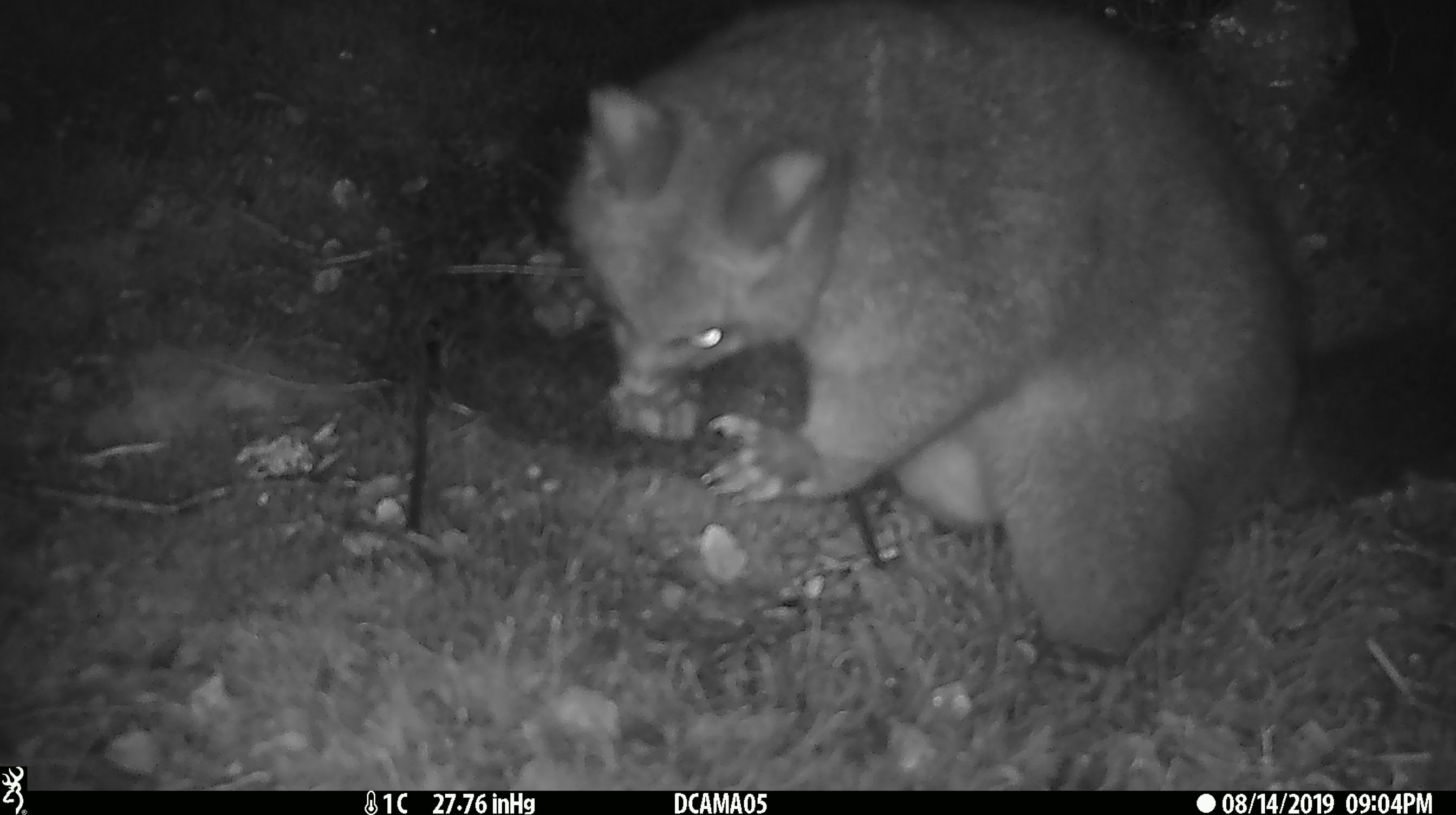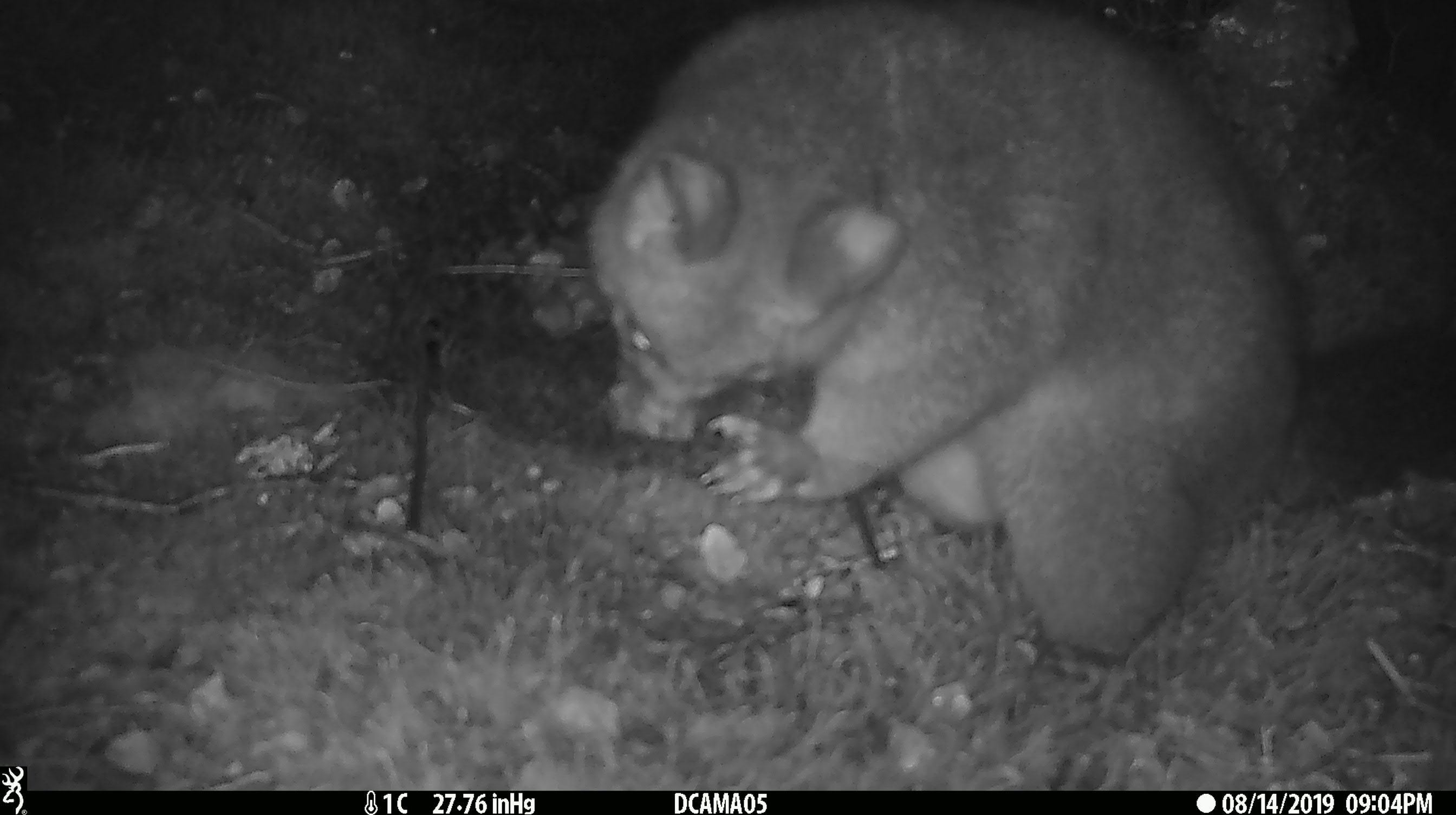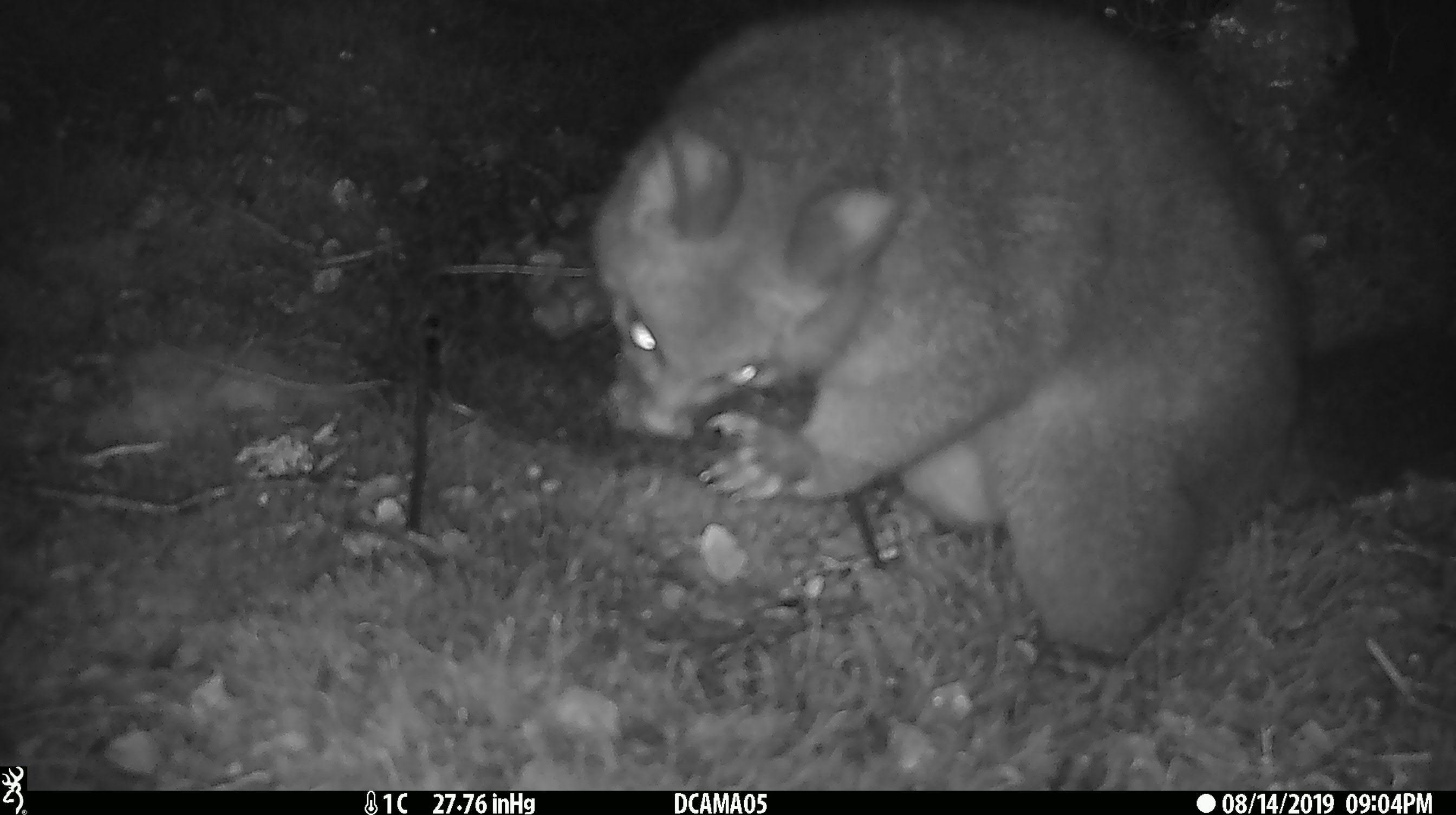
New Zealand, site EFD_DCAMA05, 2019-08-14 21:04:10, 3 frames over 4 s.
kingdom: Animalia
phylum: Chordata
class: Mammalia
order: Diprotodontia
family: Phalangeridae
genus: Trichosurus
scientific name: Trichosurus vulpecula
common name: common brushtail possum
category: possum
Possum (common brushtail possum) (Trichosurus vulpecula).